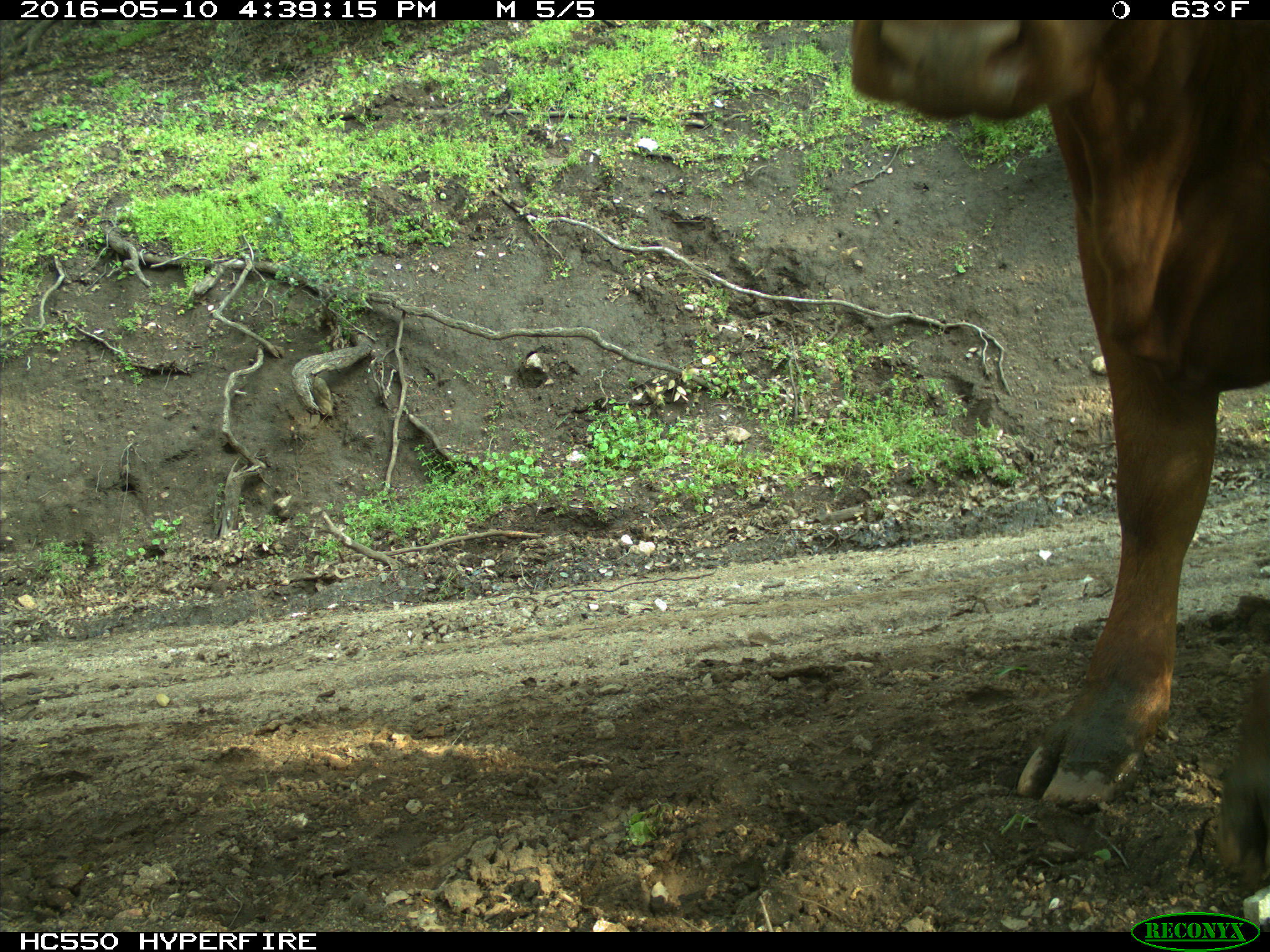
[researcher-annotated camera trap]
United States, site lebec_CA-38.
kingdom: Animalia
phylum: Chordata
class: Mammalia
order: Artiodactyla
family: Bovidae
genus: Bos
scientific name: Bos taurus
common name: domestic cow